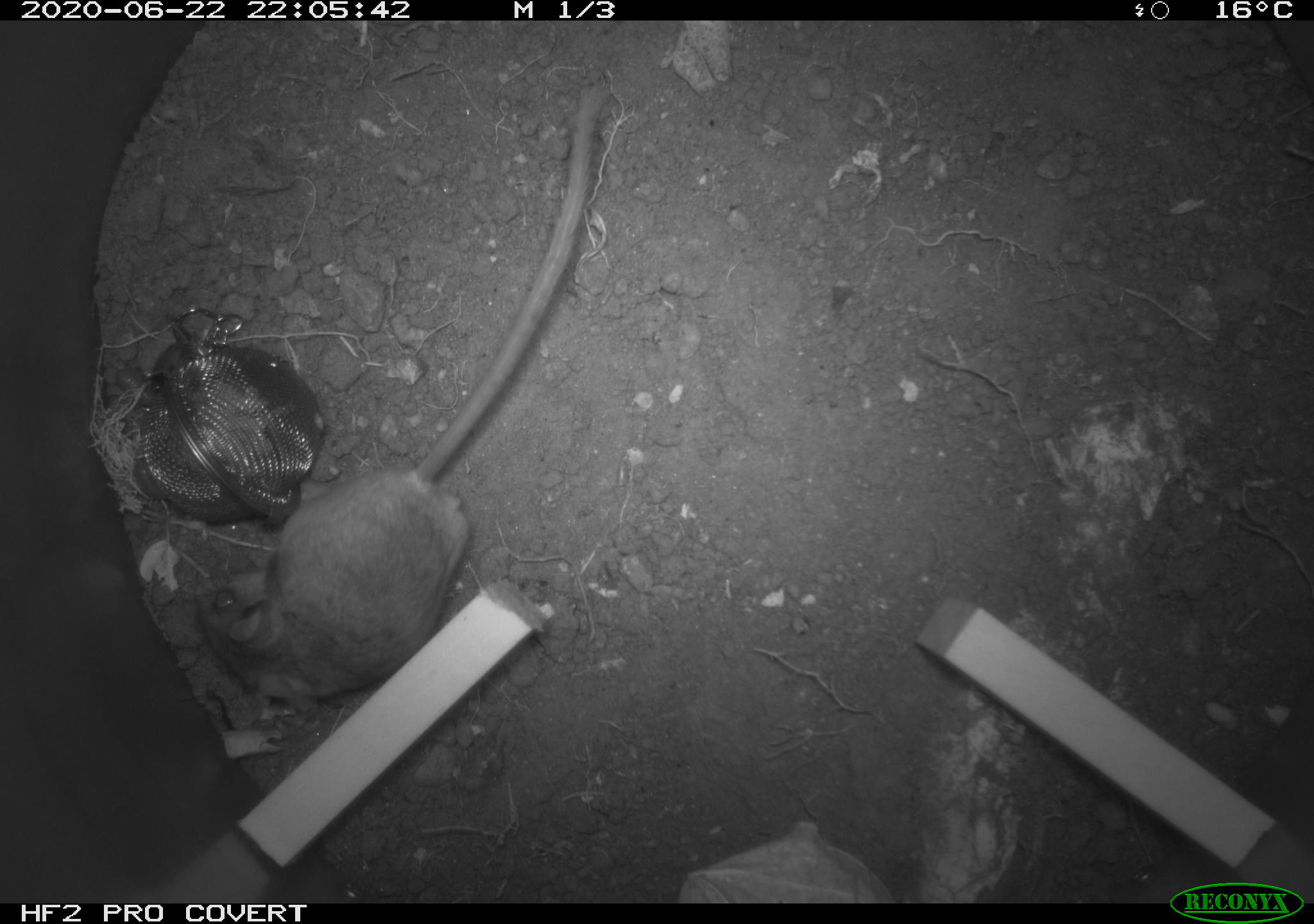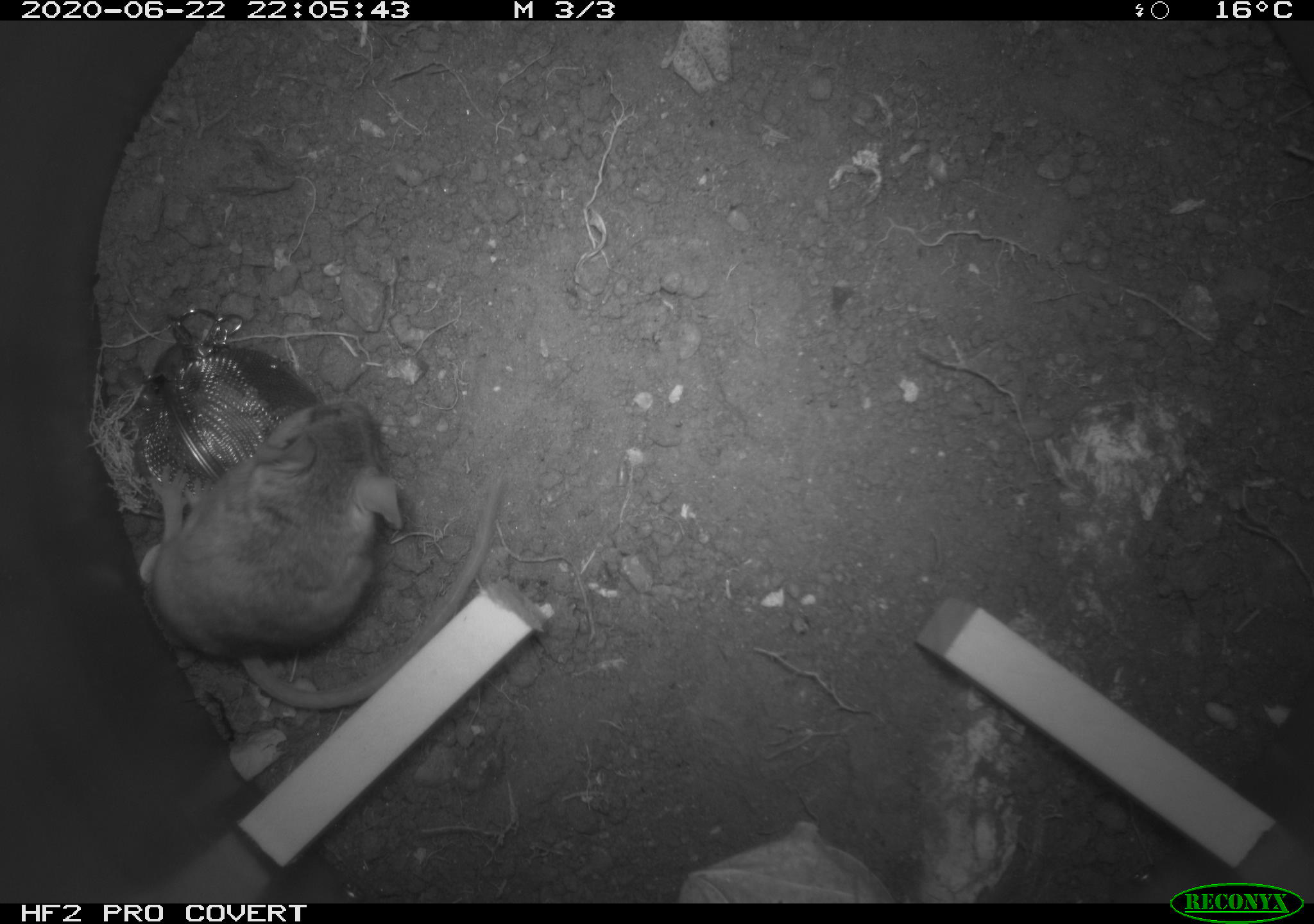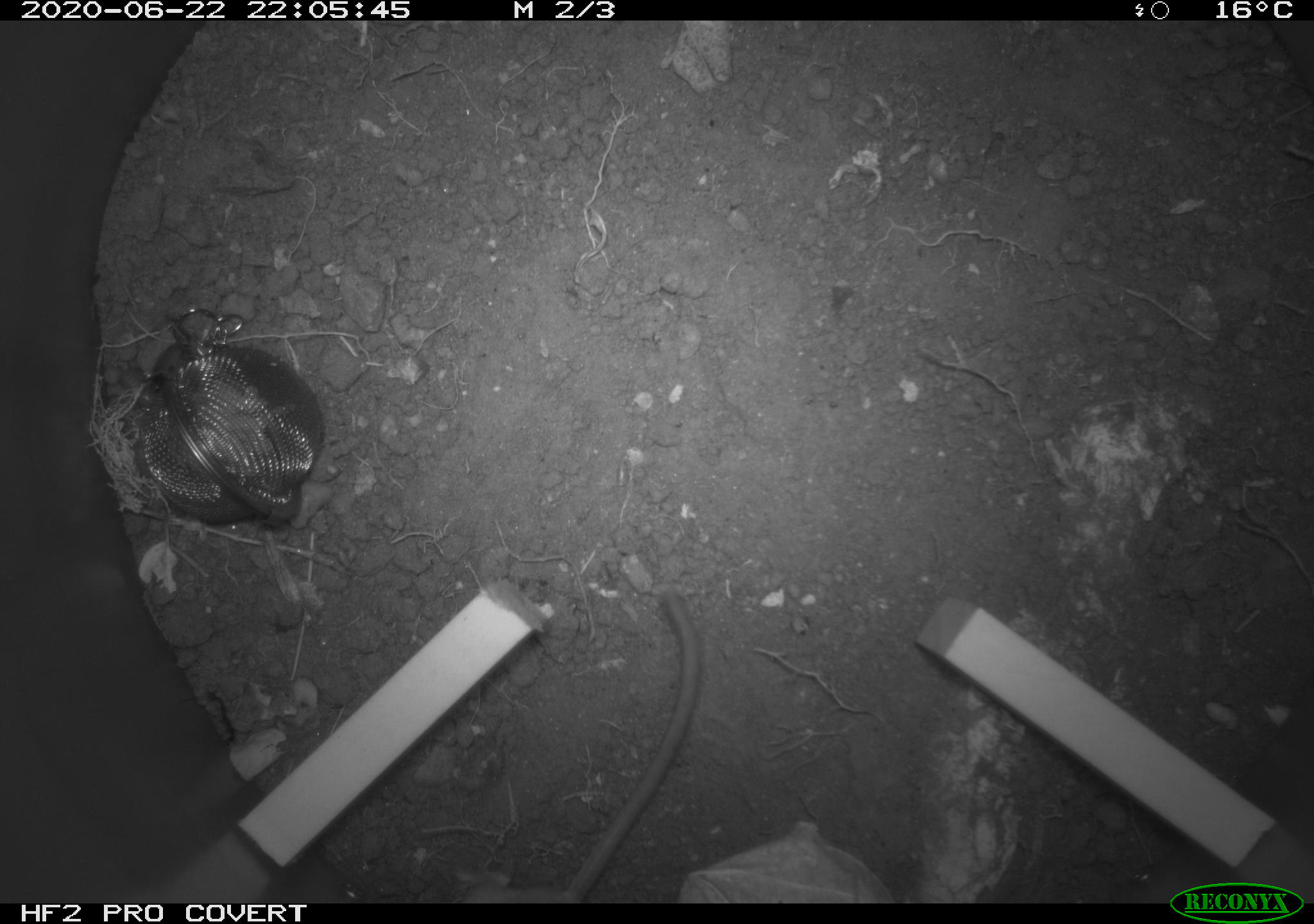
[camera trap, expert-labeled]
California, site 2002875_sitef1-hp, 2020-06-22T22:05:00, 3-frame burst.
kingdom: Animalia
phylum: Chordata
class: Mammalia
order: Rodentia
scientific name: Rodentia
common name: mouse species